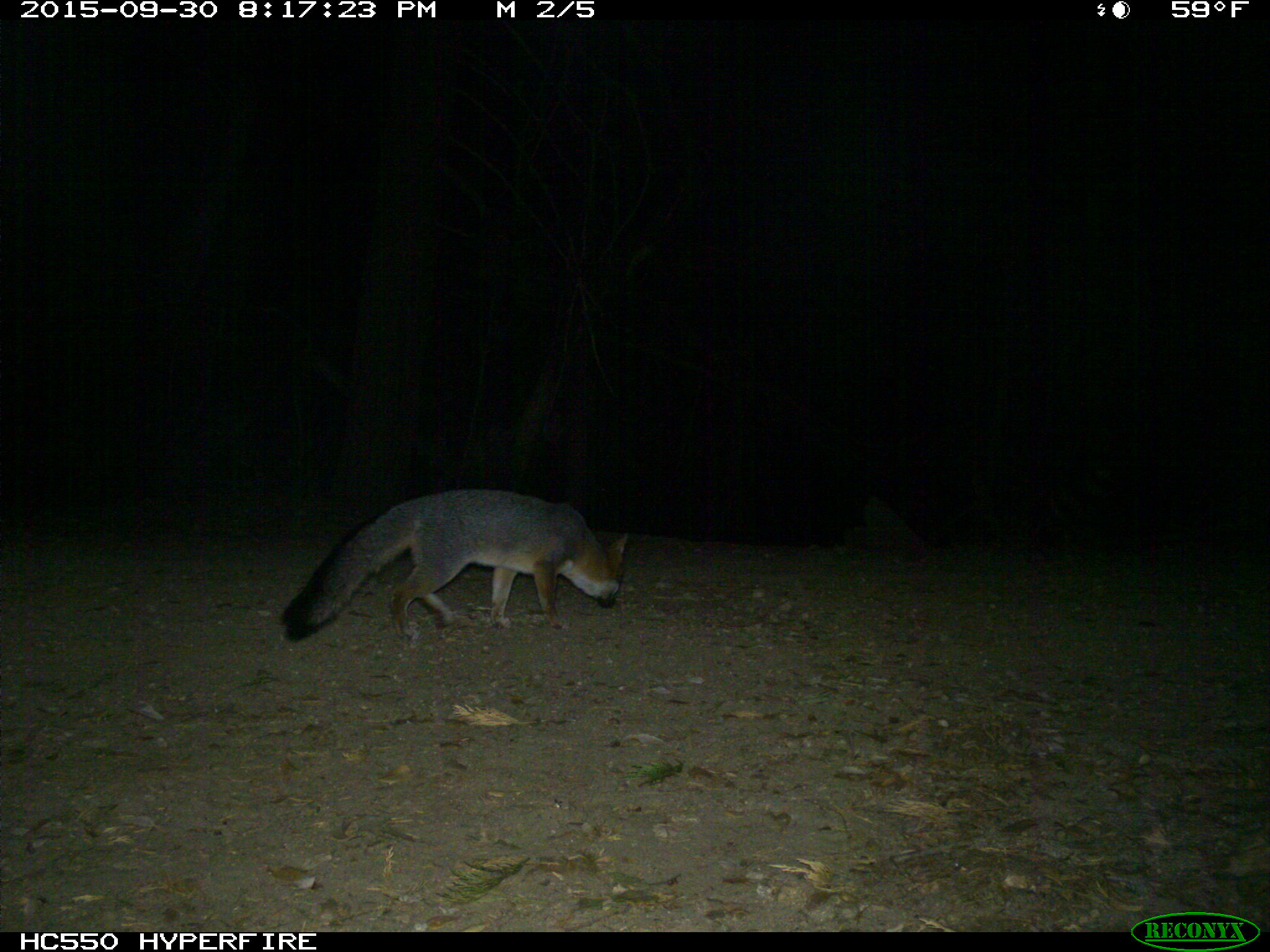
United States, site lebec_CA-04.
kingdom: Animalia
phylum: Chordata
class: Mammalia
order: Carnivora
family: Canidae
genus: Urocyon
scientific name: Urocyon cinereoargenteus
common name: gray fox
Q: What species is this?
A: Urocyon cinereoargenteus (gray fox).